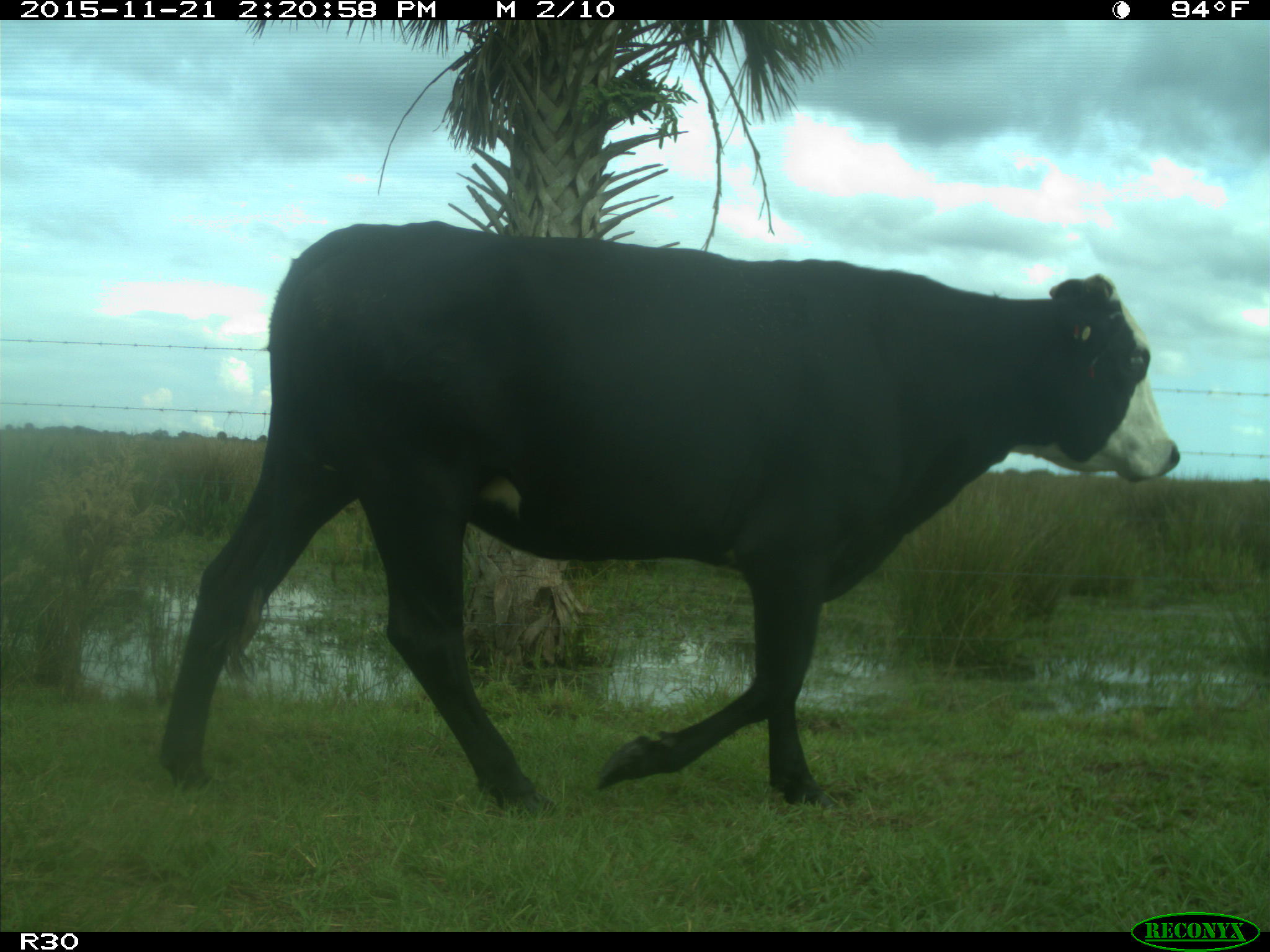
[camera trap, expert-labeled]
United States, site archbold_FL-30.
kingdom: Animalia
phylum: Chordata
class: Mammalia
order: Artiodactyla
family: Bovidae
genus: Bos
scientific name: Bos taurus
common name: domestic cow